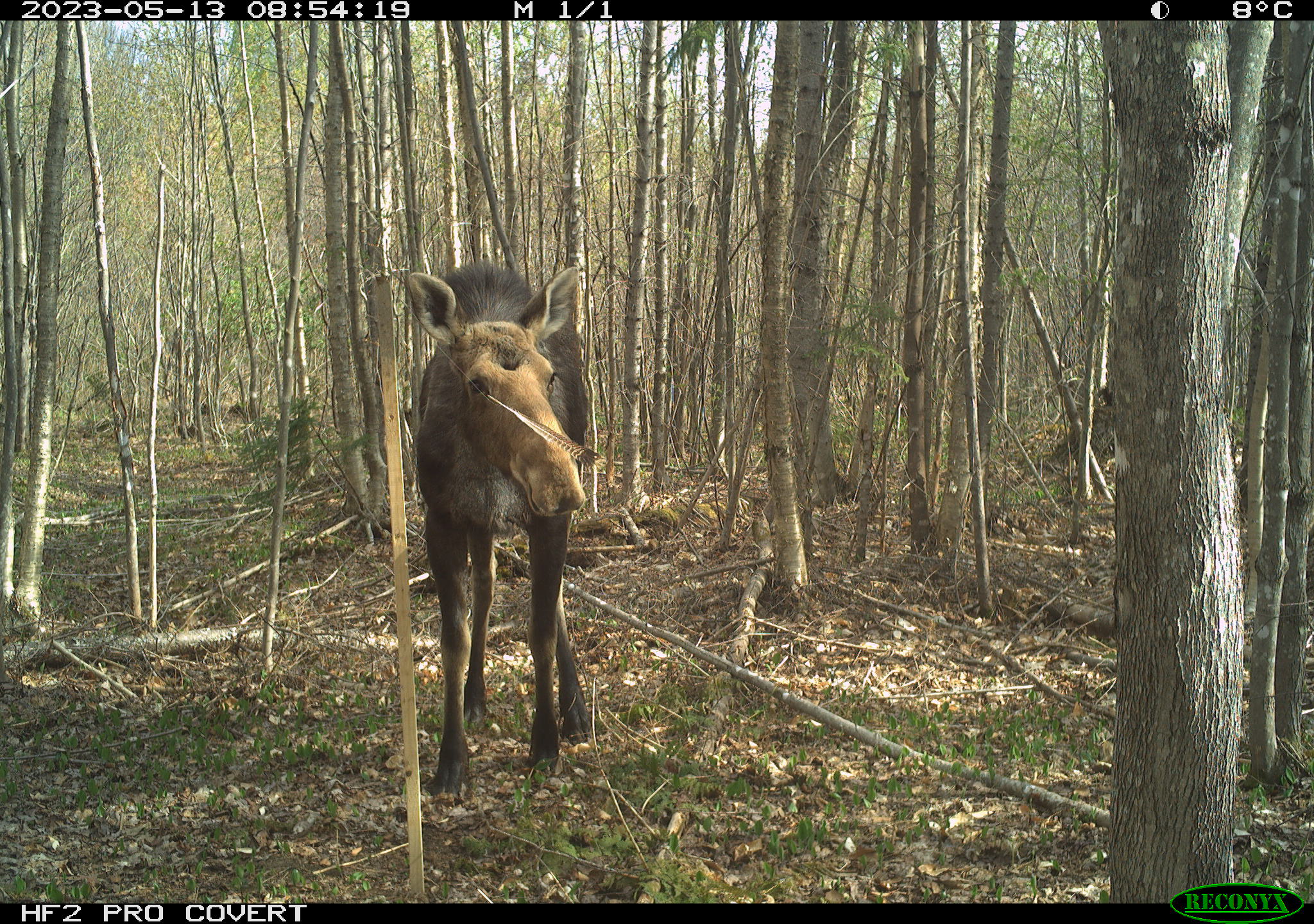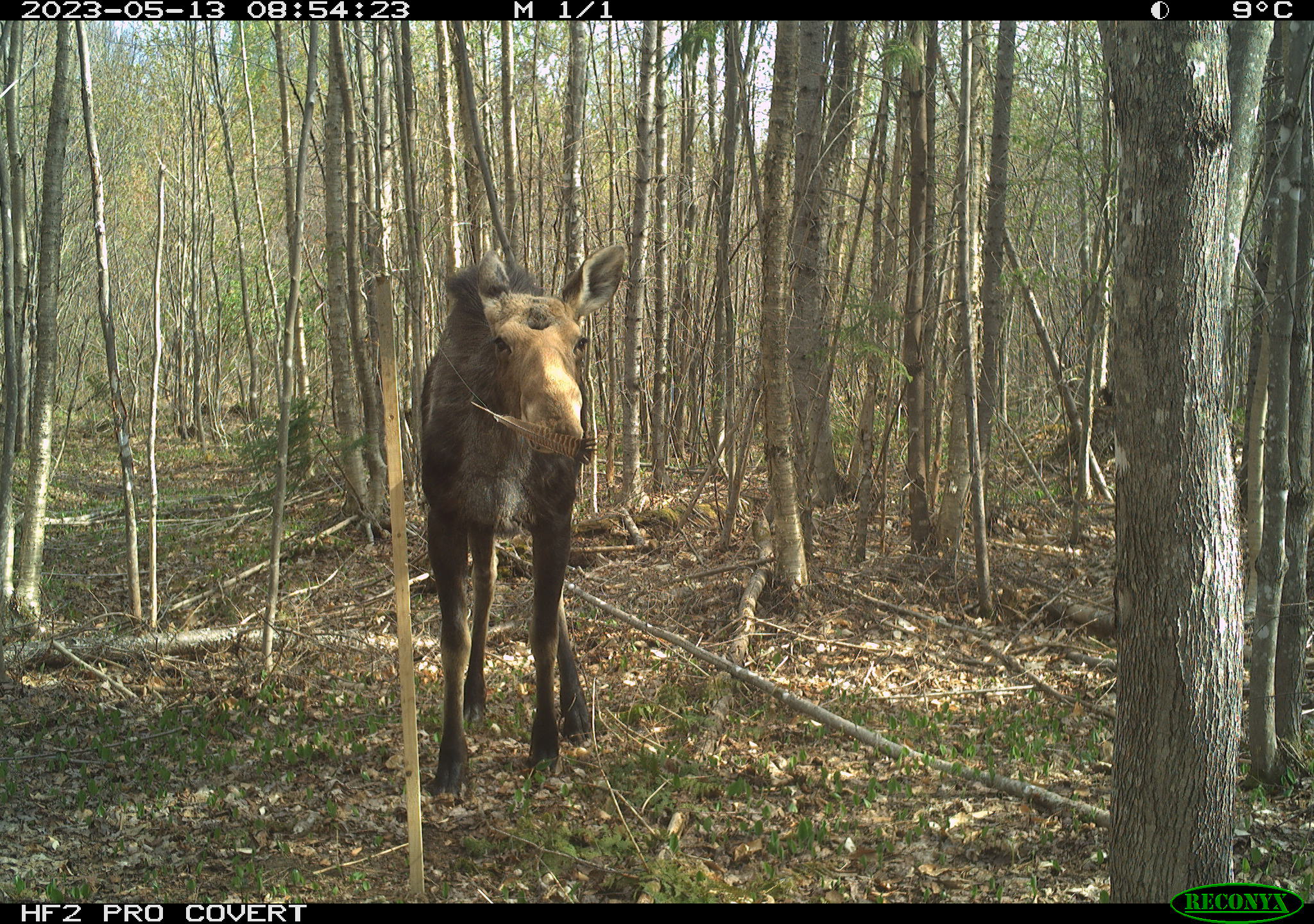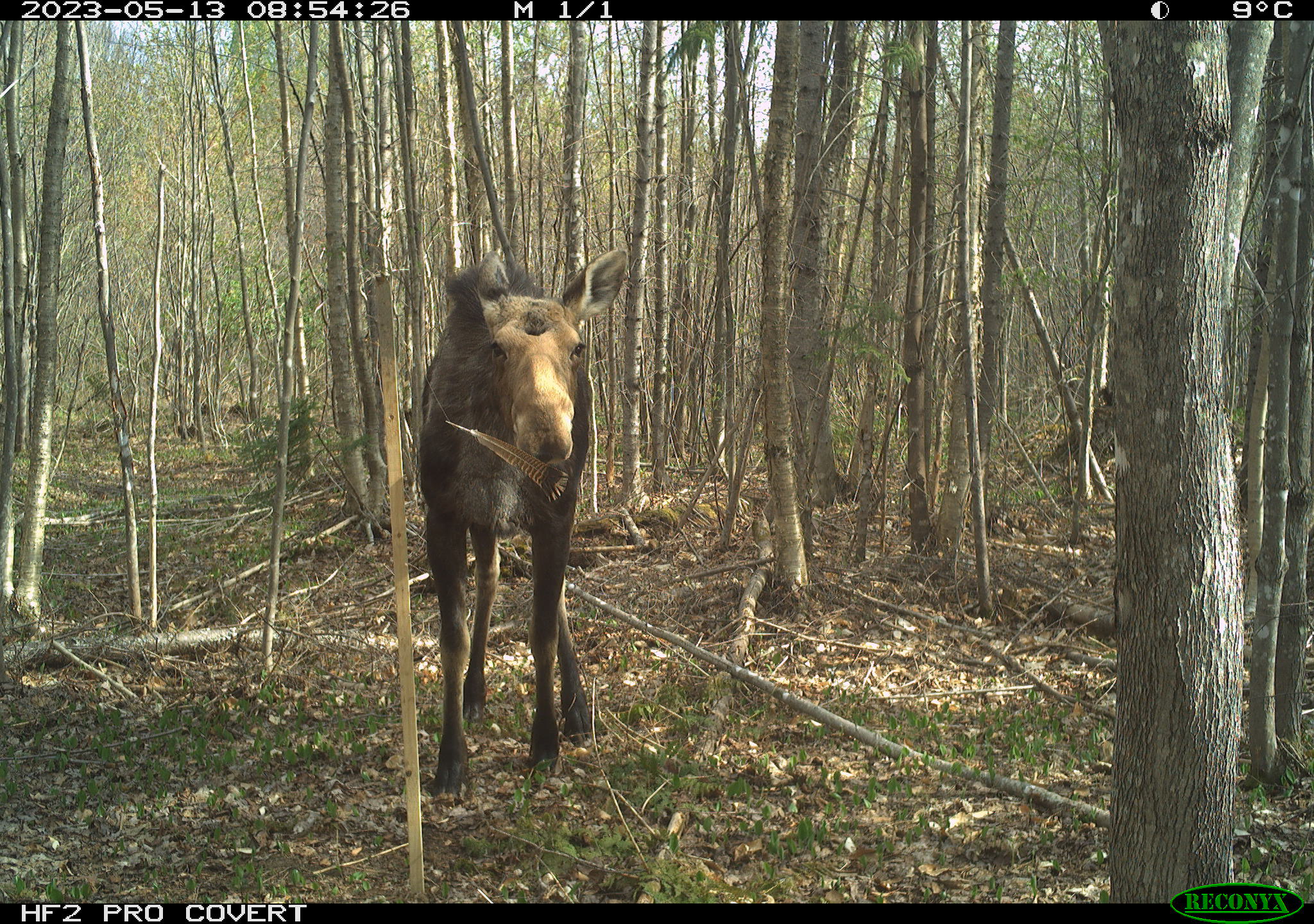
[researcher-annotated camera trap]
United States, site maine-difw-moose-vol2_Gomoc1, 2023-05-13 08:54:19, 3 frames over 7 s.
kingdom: Animalia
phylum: Chordata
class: Mammalia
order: Artiodactyla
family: Cervidae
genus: Alces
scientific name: Alces alces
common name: moose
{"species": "moose (Alces alces)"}